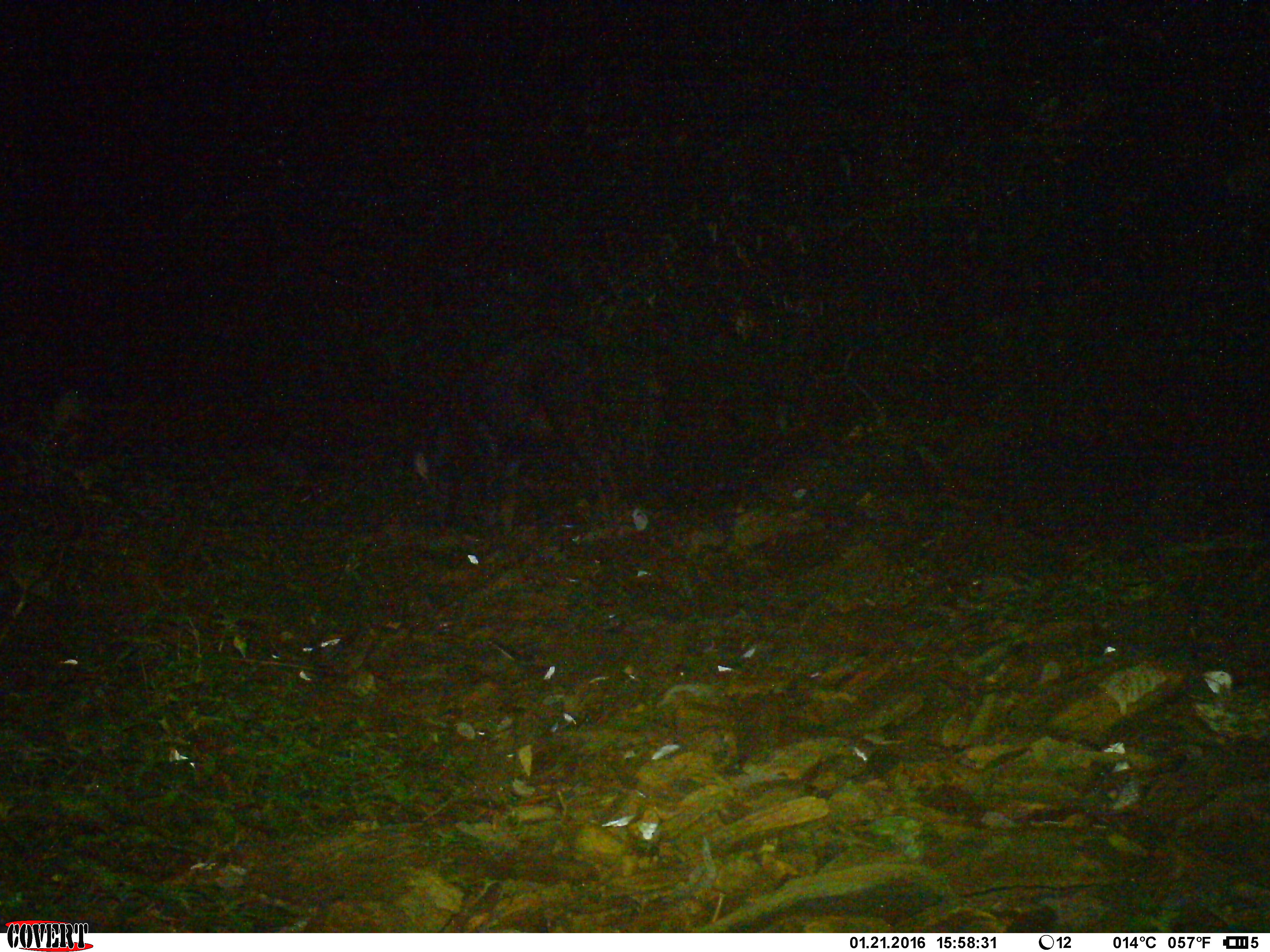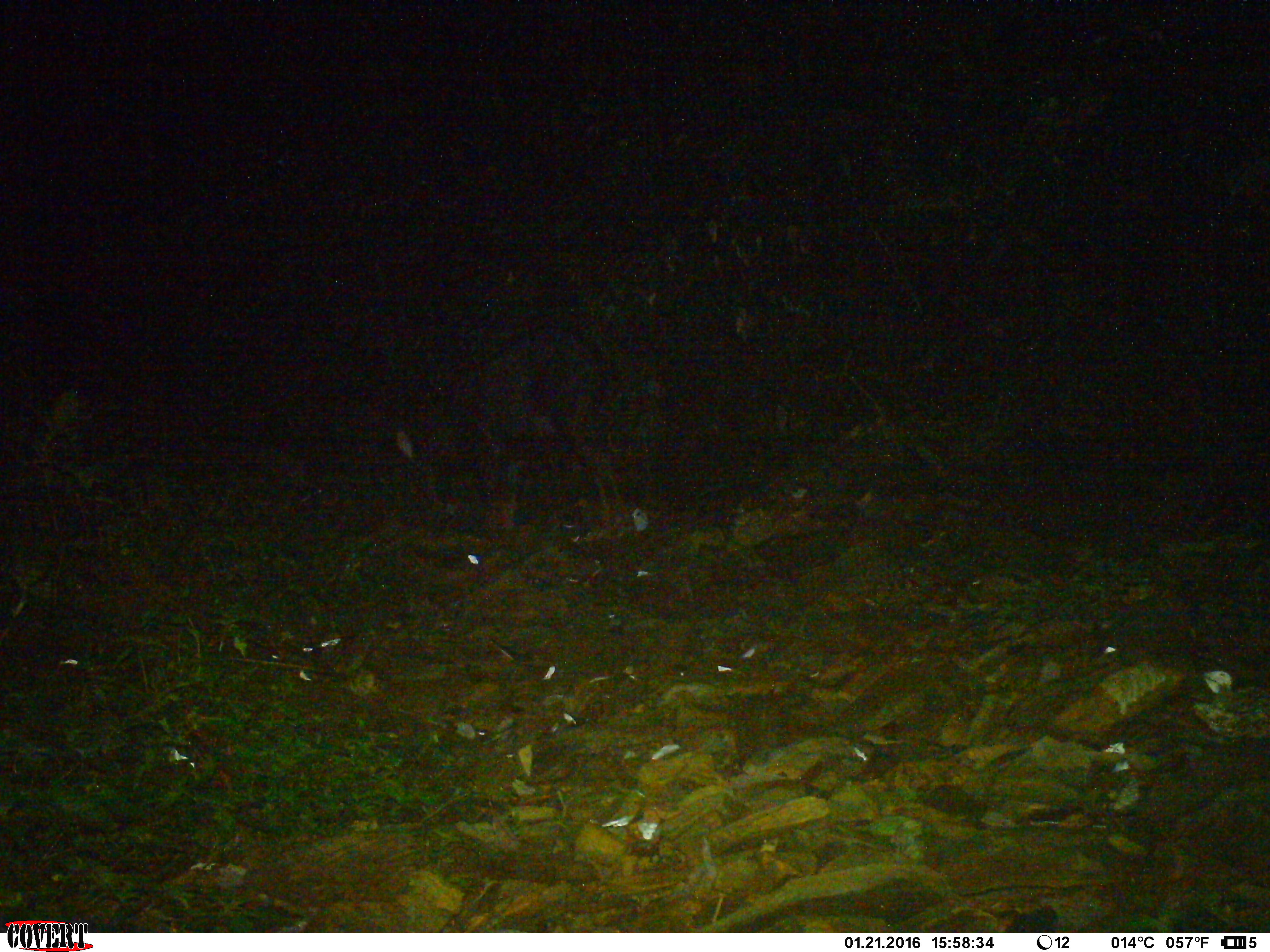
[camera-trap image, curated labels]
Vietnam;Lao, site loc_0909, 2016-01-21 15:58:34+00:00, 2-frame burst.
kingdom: Animalia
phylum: Chordata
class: Mammalia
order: Artiodactyla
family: Bovidae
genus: Capricornis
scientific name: Capricornis sumatraensis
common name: chinese serow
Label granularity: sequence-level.